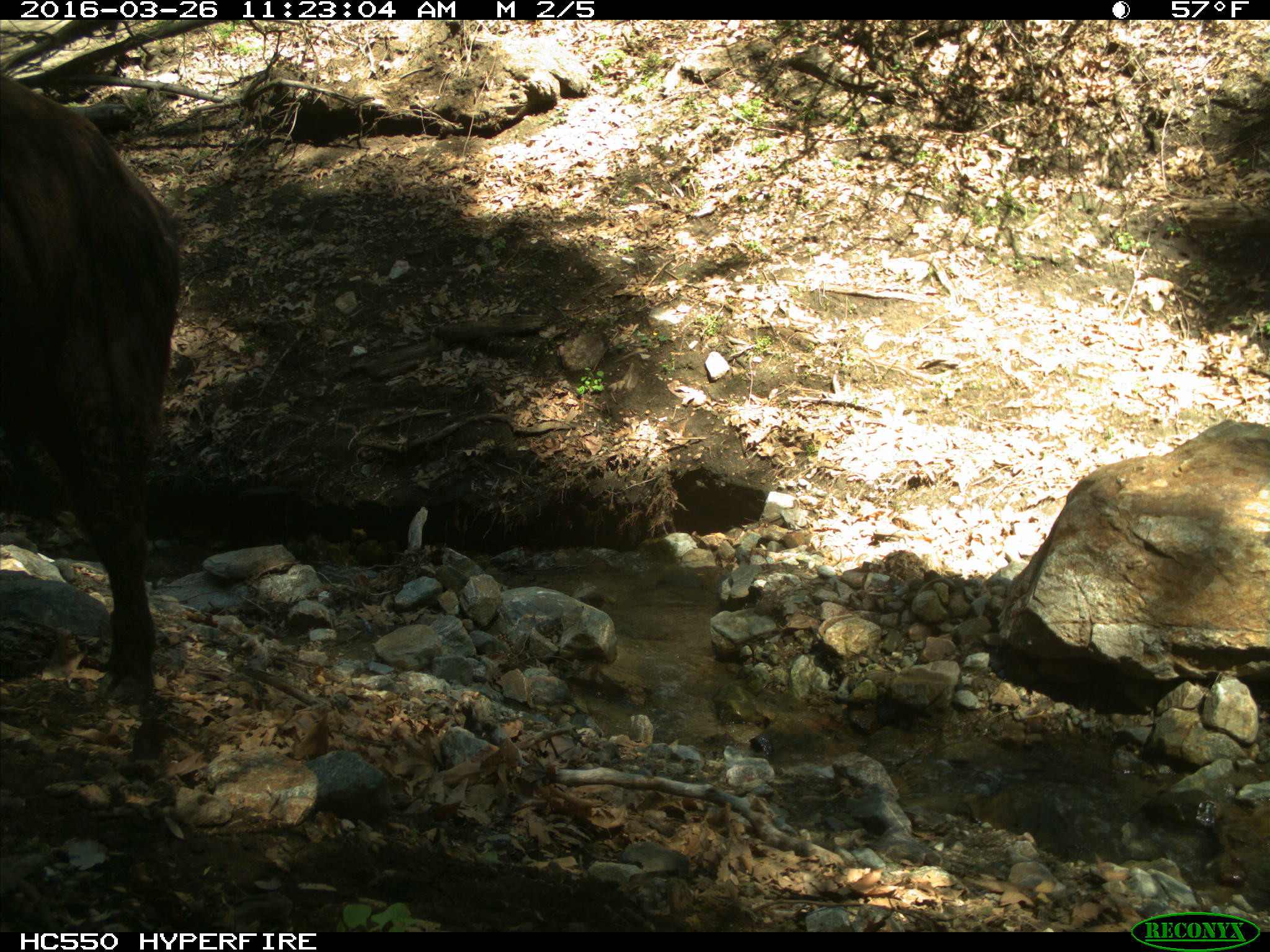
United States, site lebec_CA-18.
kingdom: Animalia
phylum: Chordata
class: Mammalia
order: Artiodactyla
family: Bovidae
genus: Bos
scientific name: Bos taurus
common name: domestic cow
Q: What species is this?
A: Bos taurus (domestic cow).